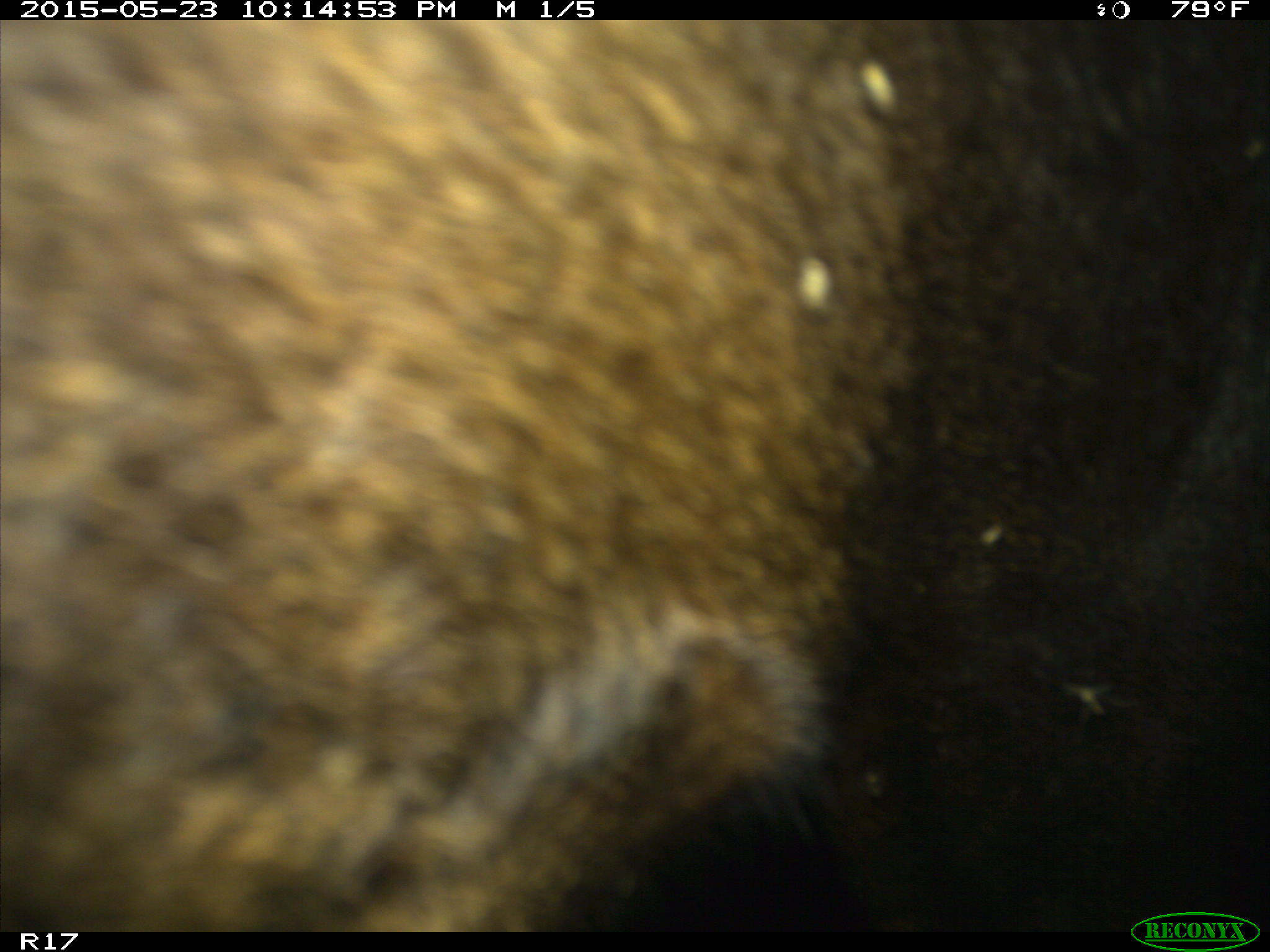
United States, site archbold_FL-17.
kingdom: Animalia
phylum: Chordata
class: Mammalia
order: Artiodactyla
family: Bovidae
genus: Bos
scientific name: Bos taurus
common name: domestic cow